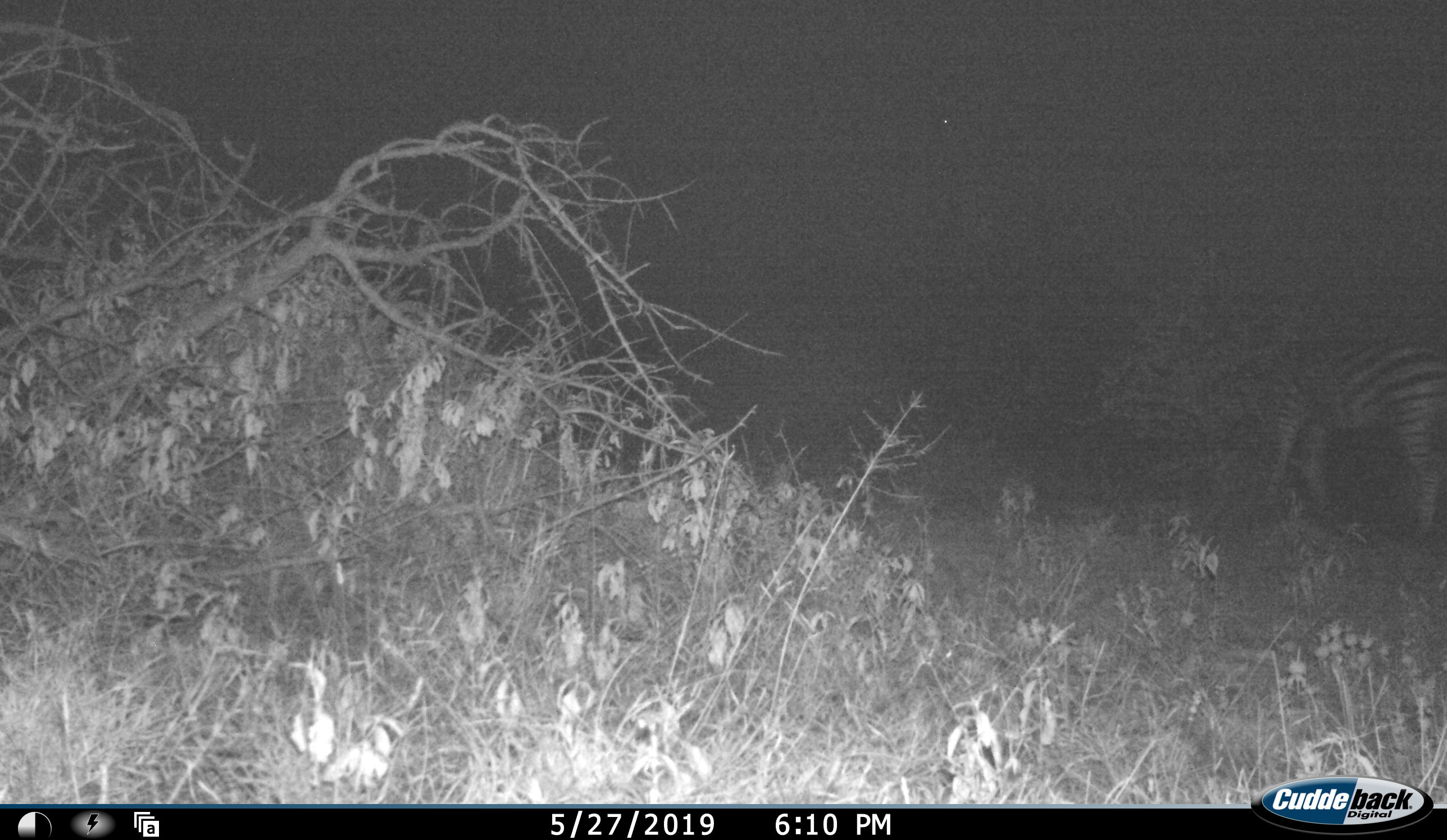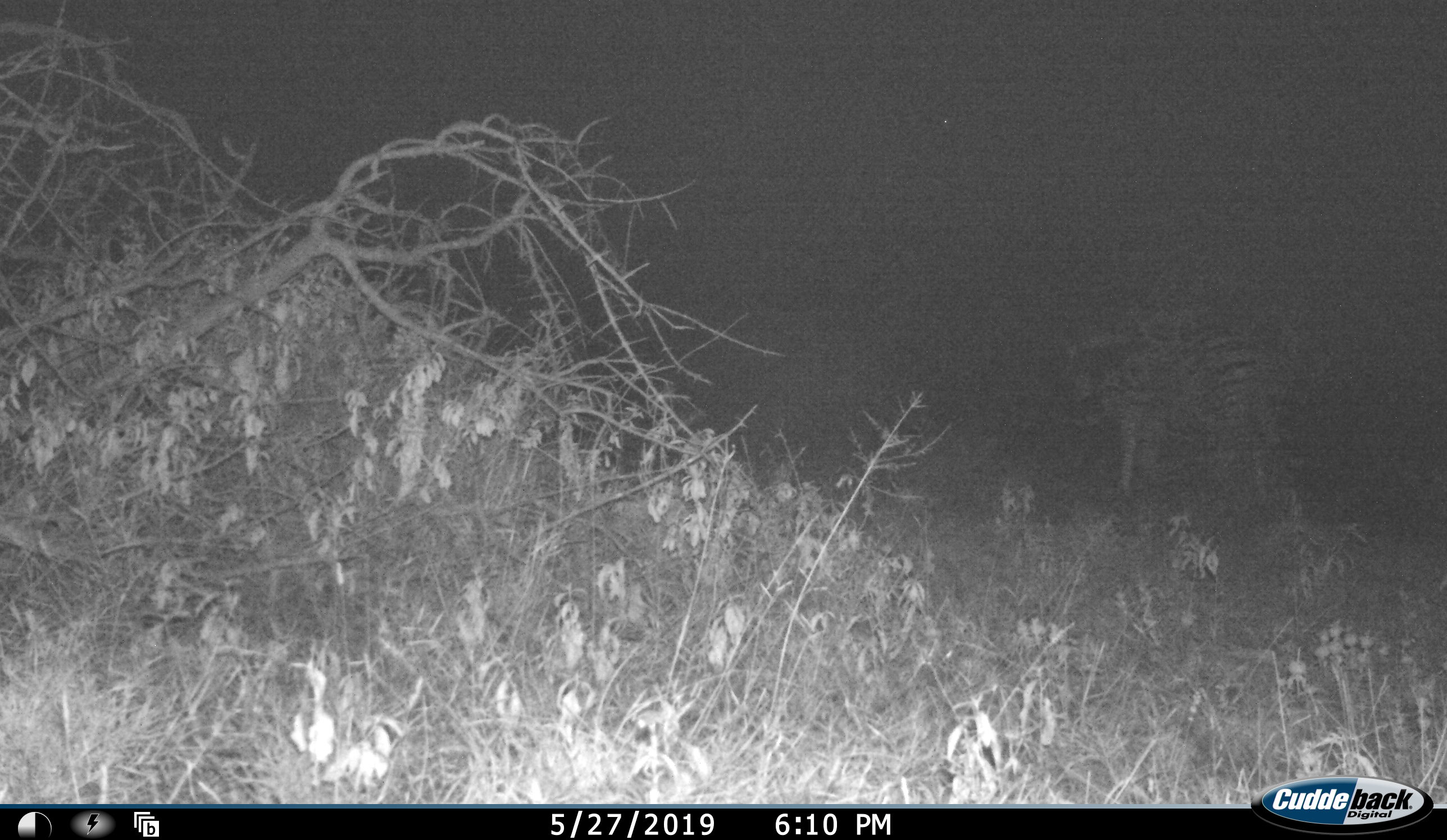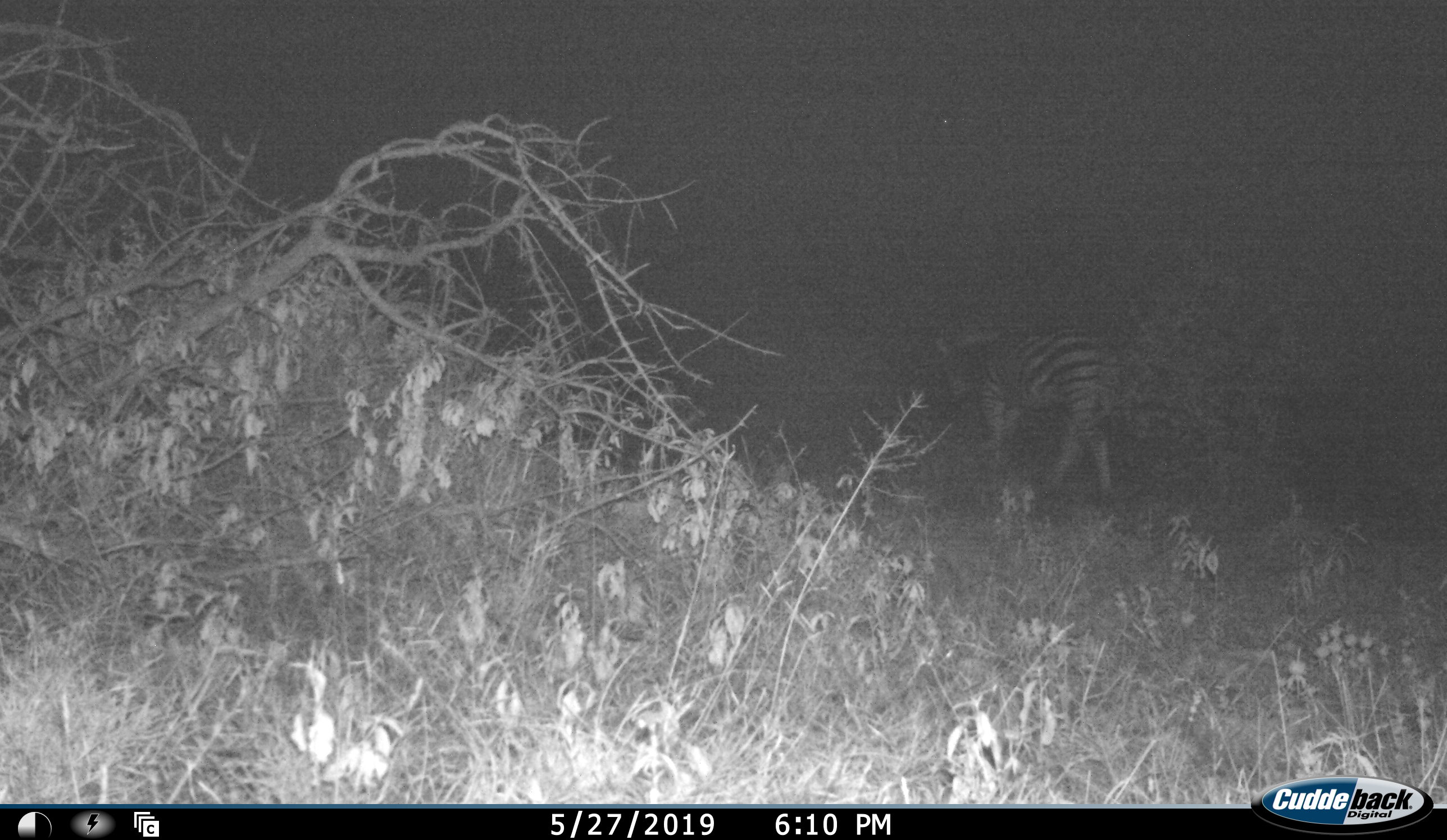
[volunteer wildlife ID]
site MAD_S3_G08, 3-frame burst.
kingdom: Animalia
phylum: Chordata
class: Mammalia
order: Perissodactyla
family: Equidae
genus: Equus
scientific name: Equus quagga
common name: plains zebra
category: zebraplains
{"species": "zebraplains (plains zebra) (Equus quagga)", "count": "1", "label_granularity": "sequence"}